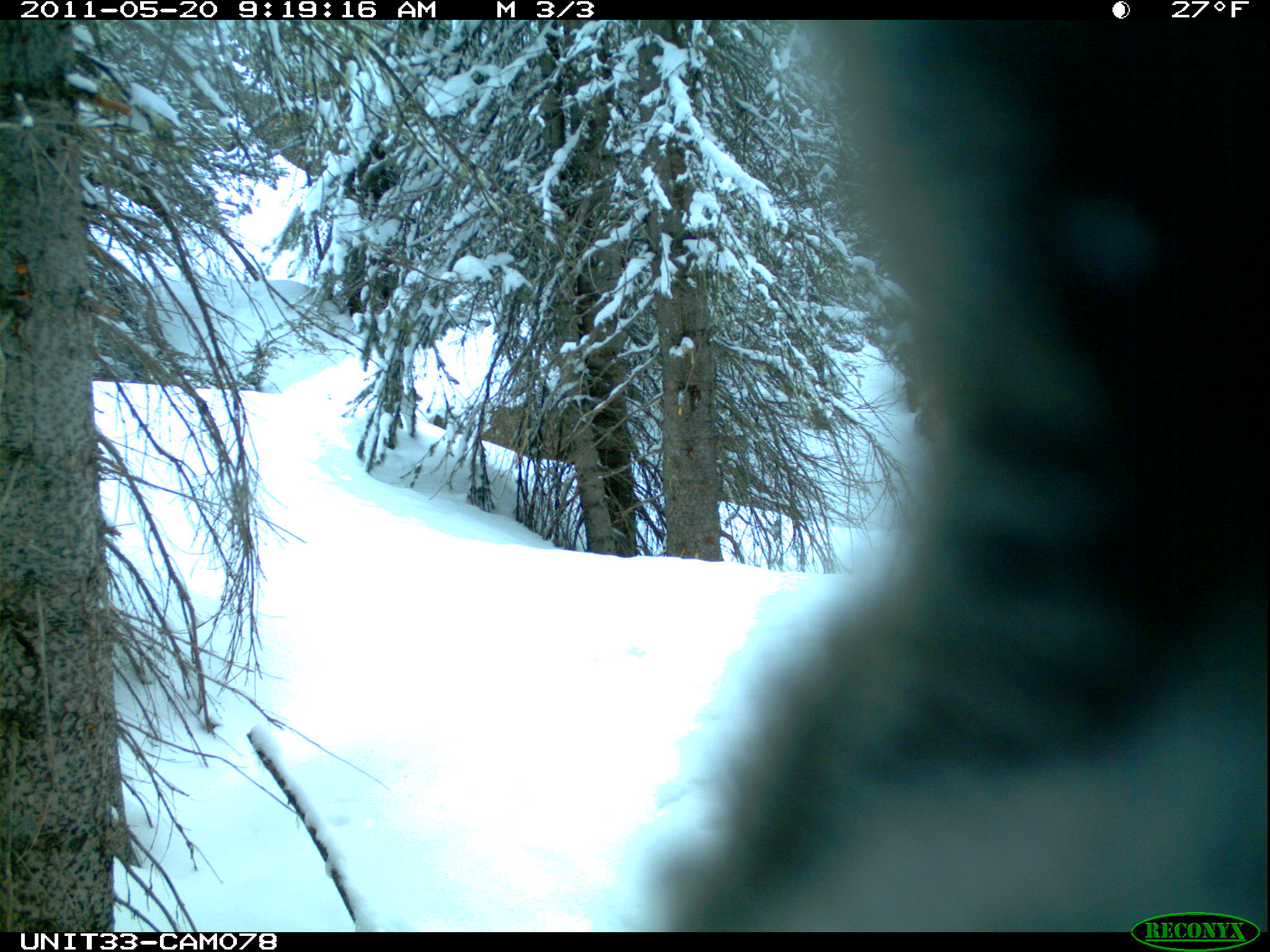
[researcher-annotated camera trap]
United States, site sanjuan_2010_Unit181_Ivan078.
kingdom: Animalia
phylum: Chordata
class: Aves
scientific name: Aves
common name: birds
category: unidentified bird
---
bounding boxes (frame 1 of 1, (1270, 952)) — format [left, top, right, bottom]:
animal: [588, 20, 1266, 931]